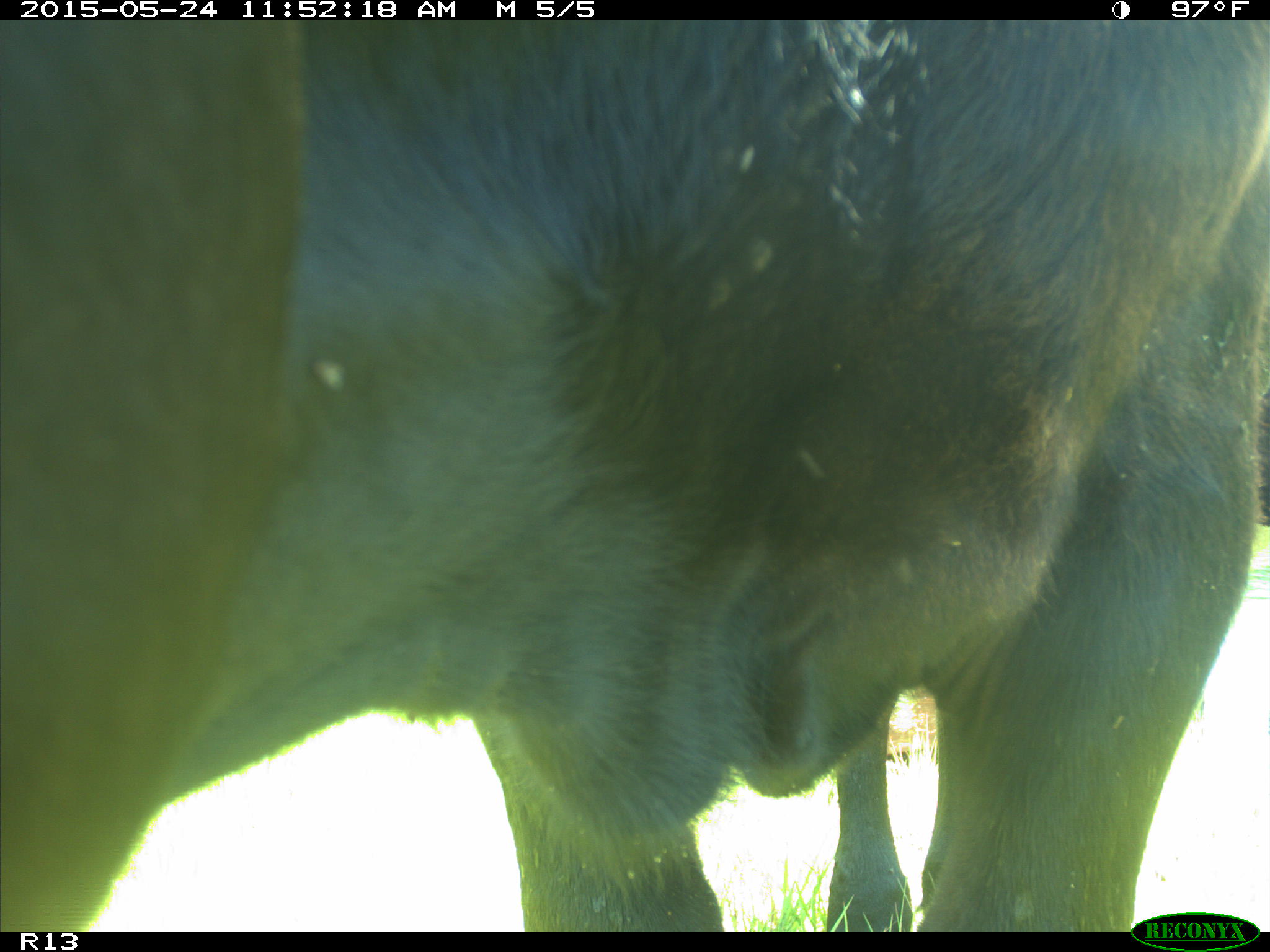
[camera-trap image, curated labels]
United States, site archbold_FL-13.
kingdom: Animalia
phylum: Chordata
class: Mammalia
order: Artiodactyla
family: Bovidae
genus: Bos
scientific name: Bos taurus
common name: domestic cow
Bos taurus (domestic cow).